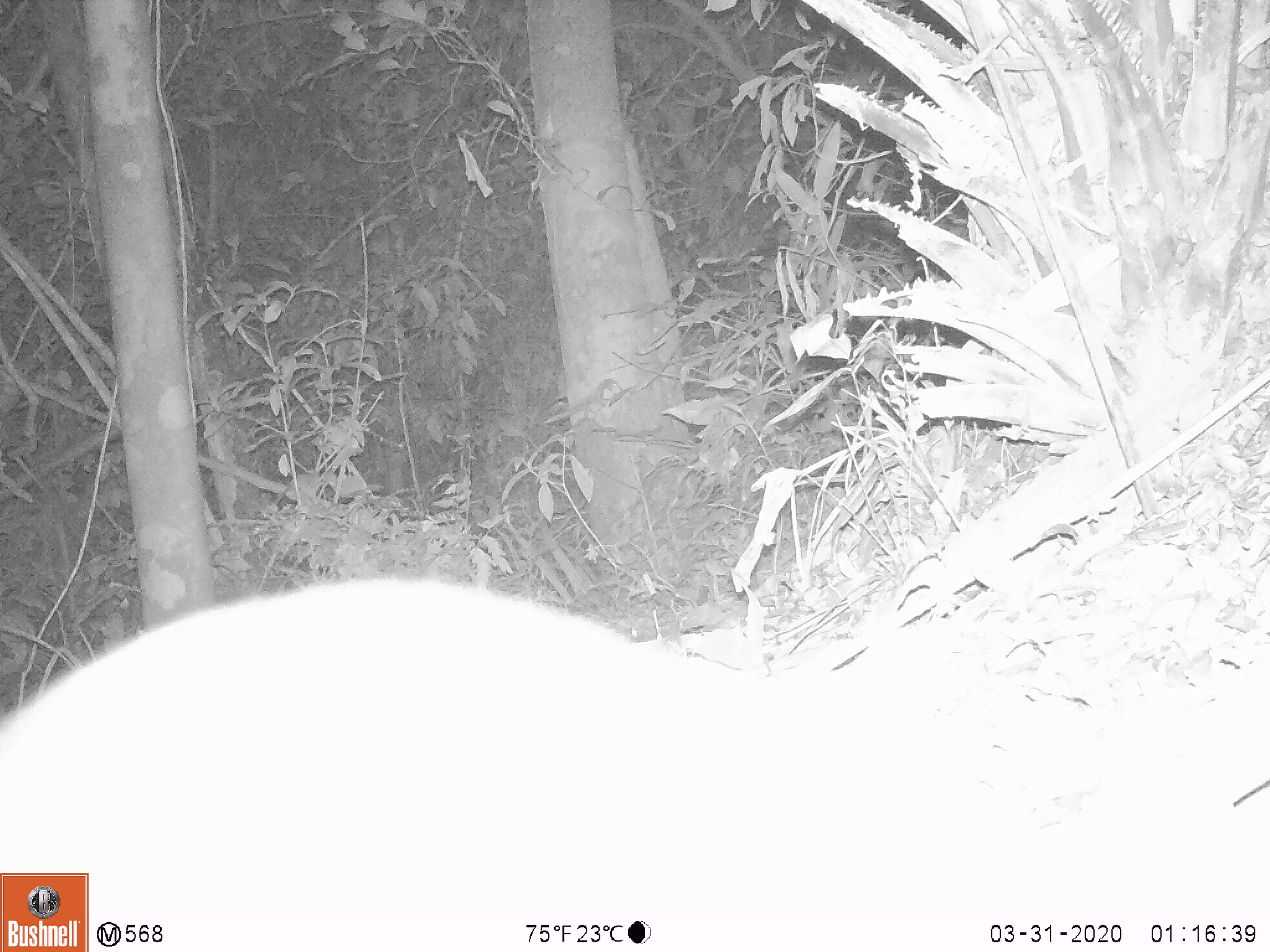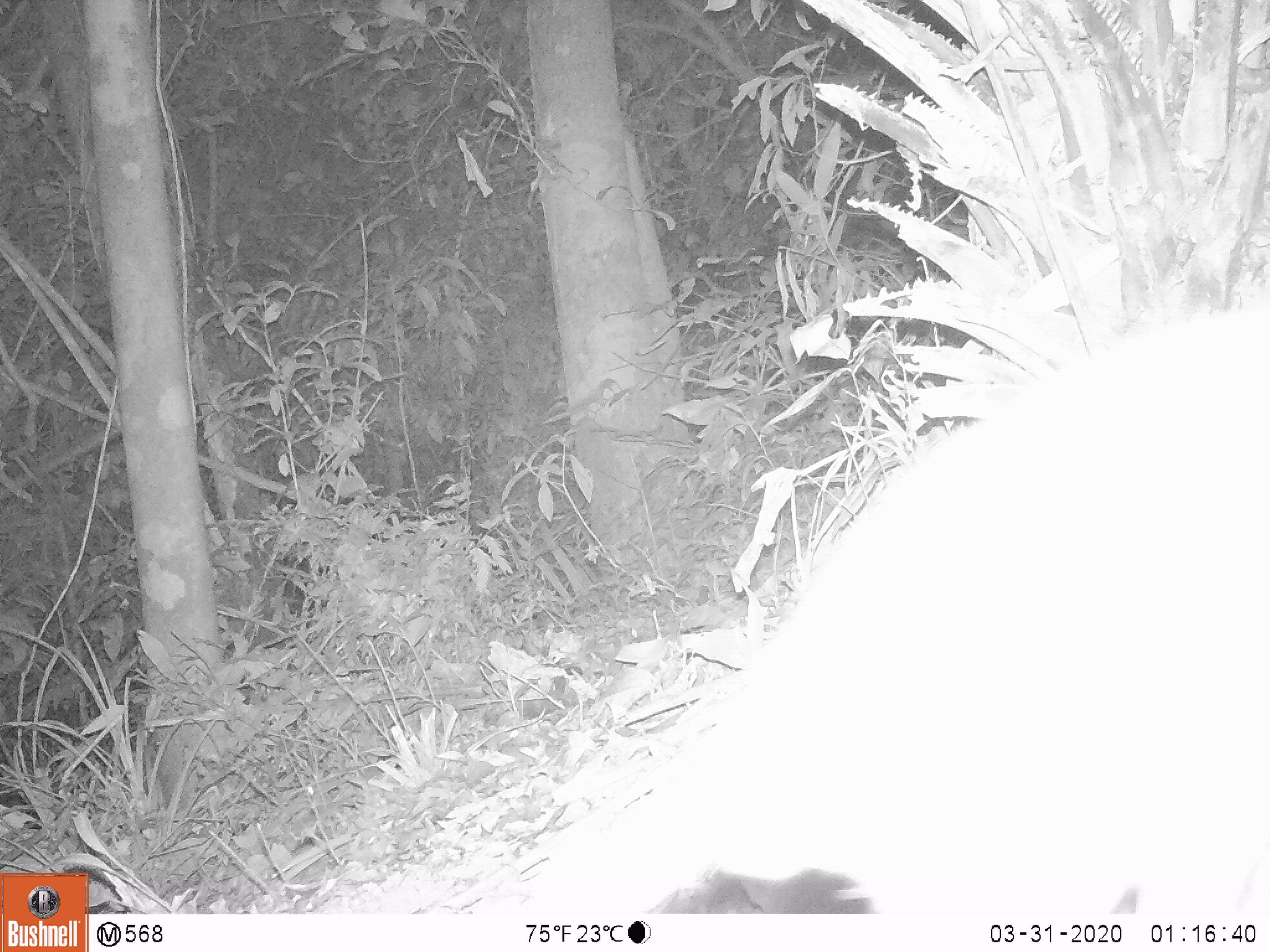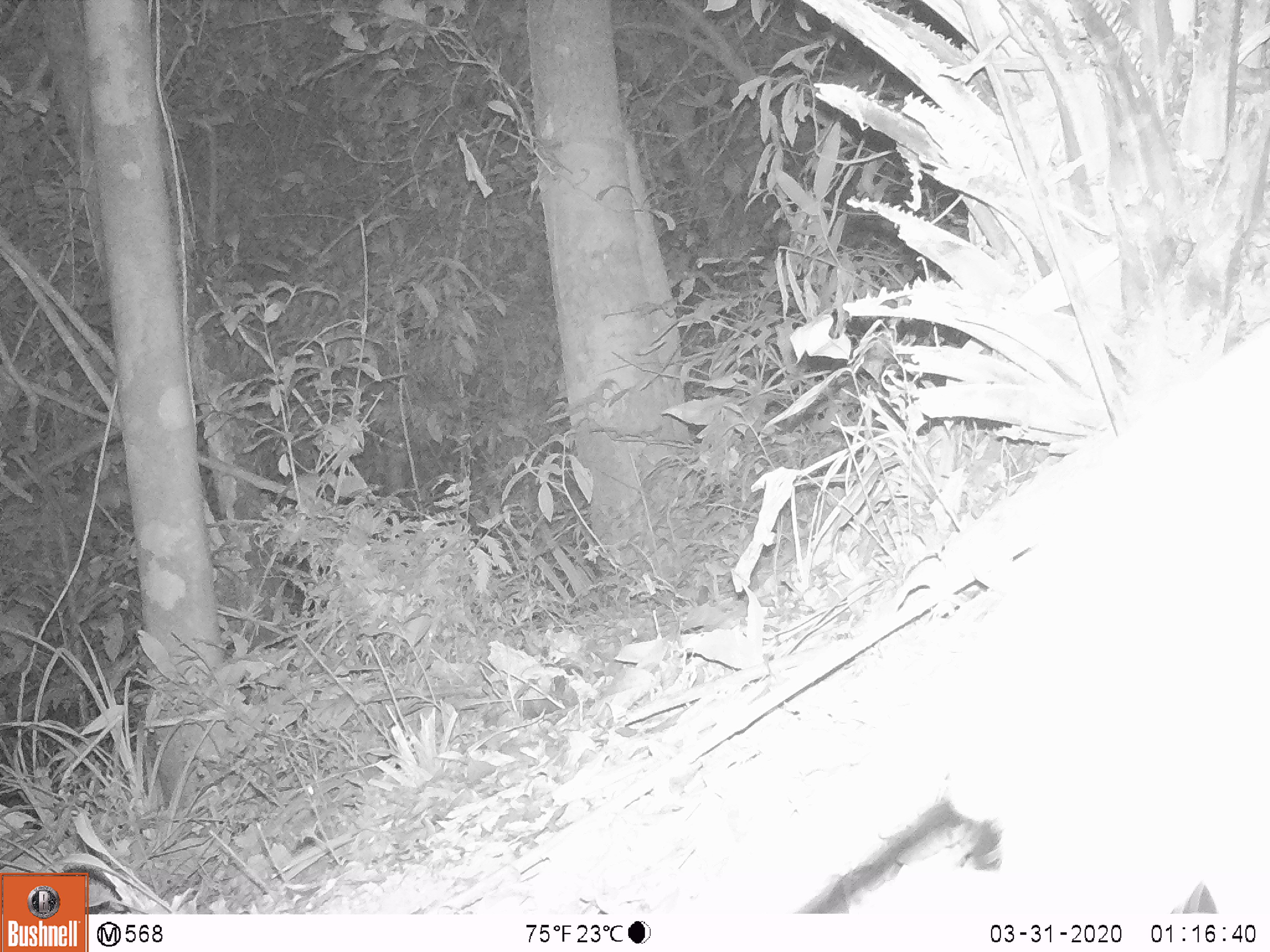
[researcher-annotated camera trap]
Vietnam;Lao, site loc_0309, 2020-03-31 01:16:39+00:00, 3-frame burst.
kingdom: Animalia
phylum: Chordata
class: Mammalia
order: Carnivora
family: Viverridae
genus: Paguma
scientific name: Paguma larvata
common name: masked palm civet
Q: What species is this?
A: Masked palm civet (Paguma larvata).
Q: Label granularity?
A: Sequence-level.